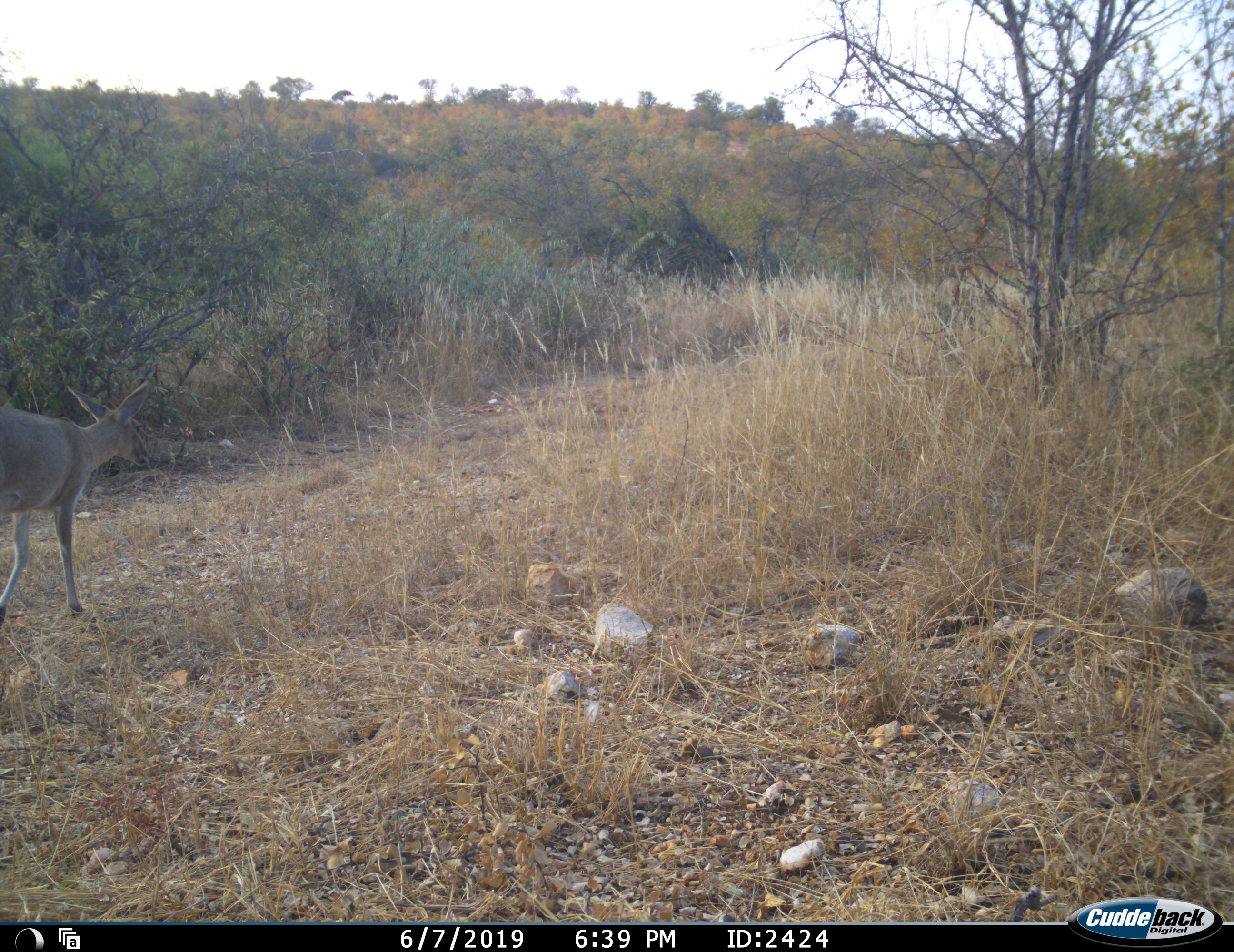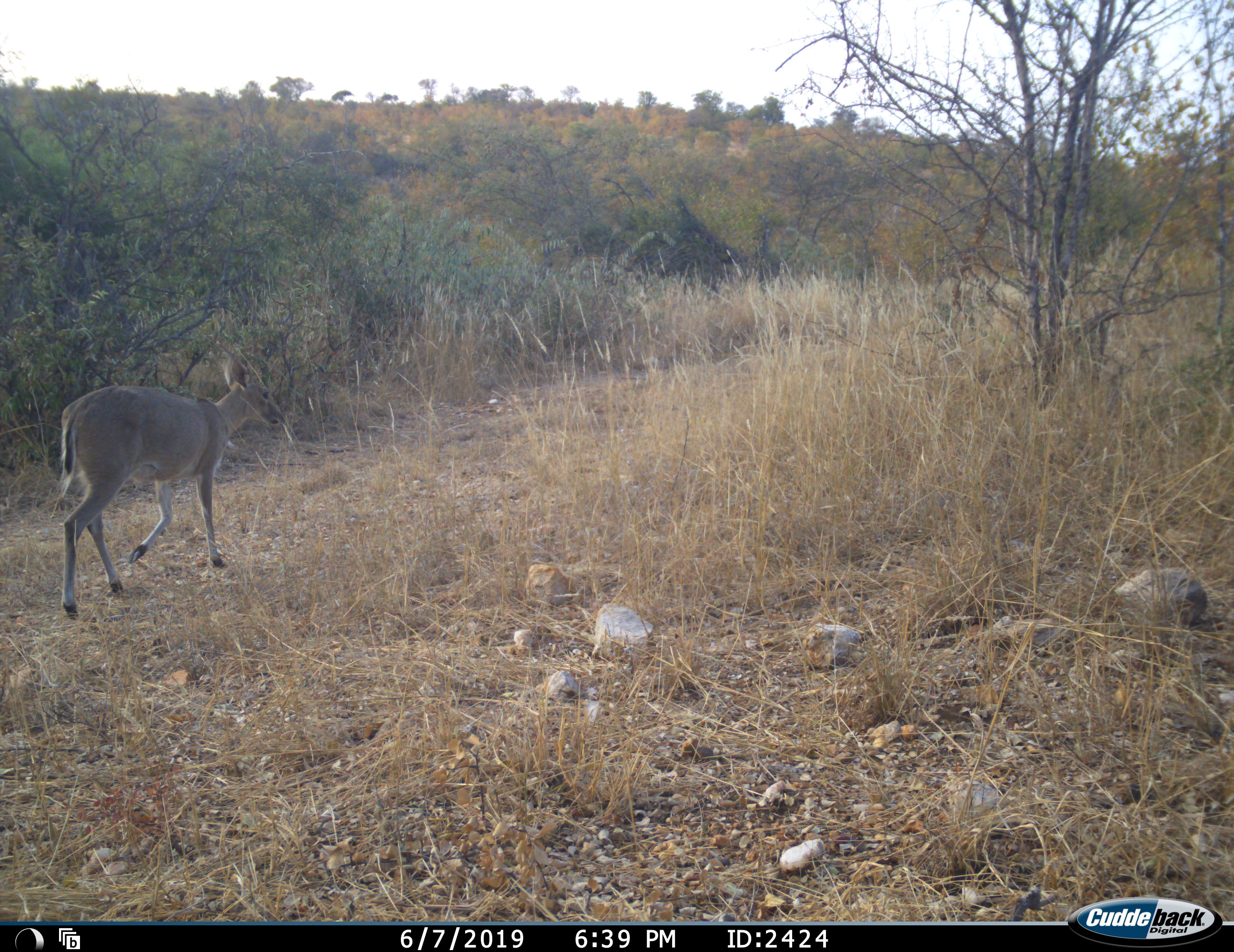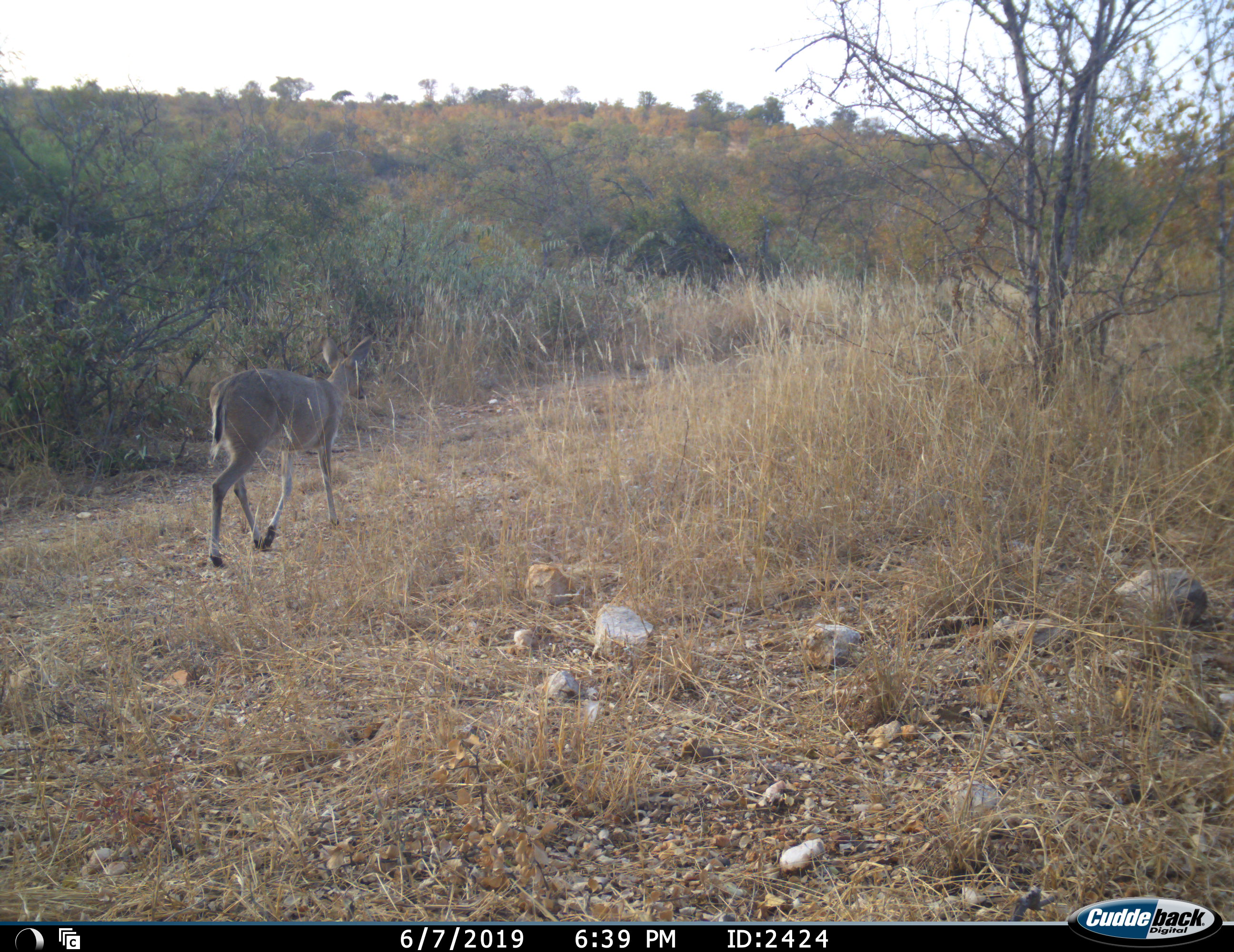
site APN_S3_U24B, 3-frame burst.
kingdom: Animalia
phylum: Chordata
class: Mammalia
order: Artiodactyla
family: Bovidae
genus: Sylvicapra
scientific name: Sylvicapra grimmia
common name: common duiker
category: duikercommongrey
Duikercommongrey (common duiker) (Sylvicapra grimmia), count 1. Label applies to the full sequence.